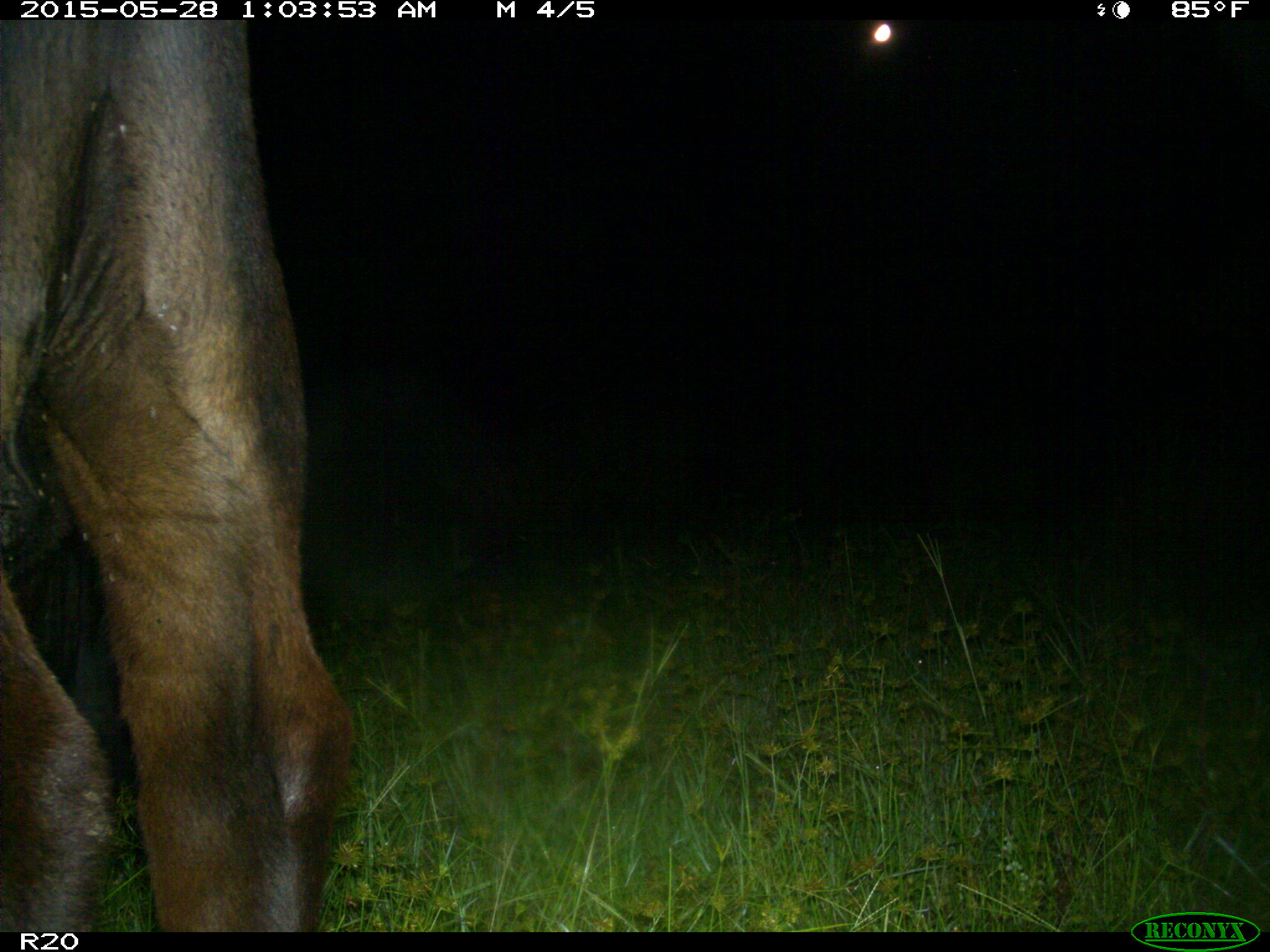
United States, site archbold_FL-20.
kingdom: Animalia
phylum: Chordata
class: Mammalia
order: Artiodactyla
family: Bovidae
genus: Bos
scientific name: Bos taurus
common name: domestic cow